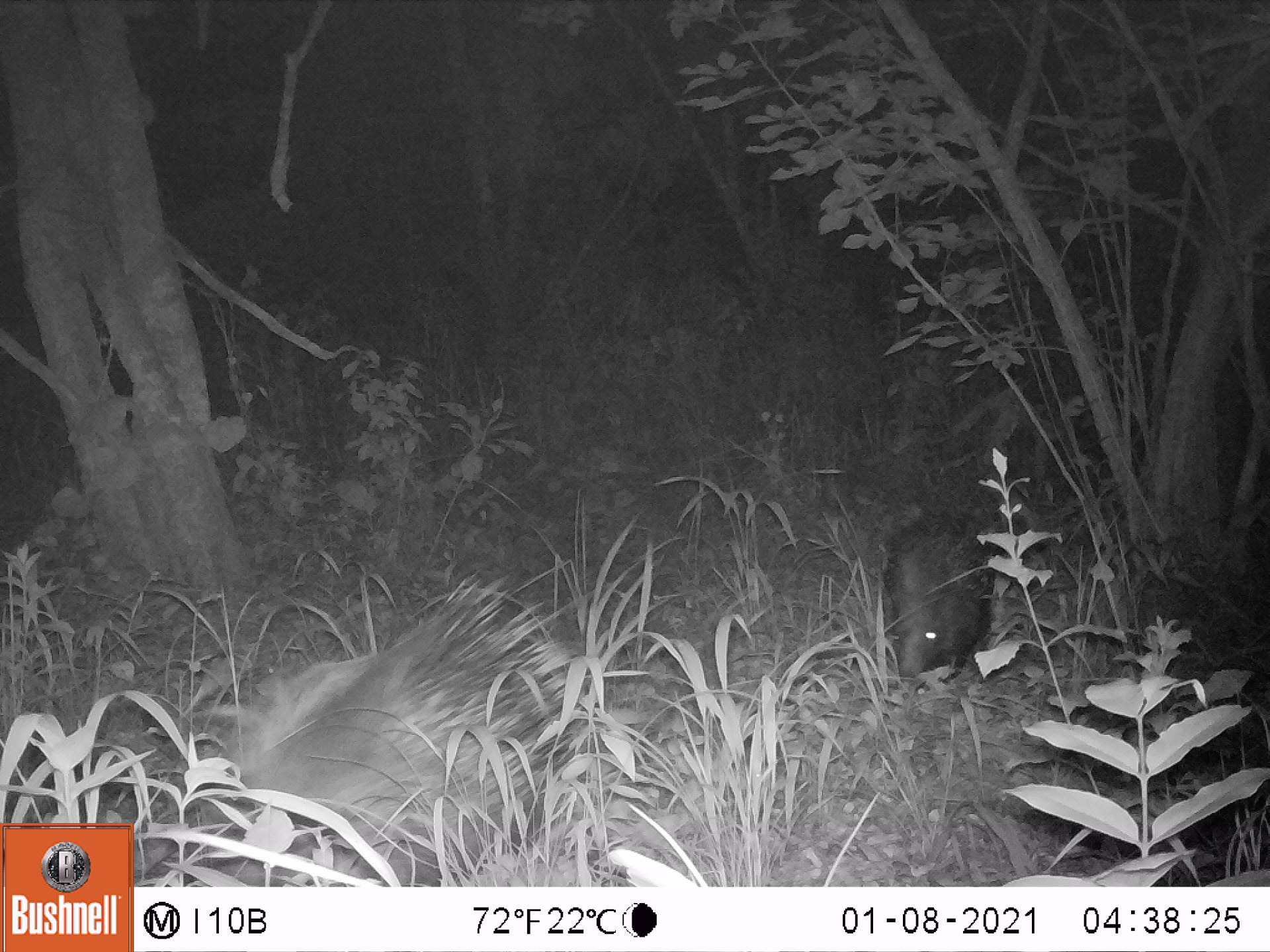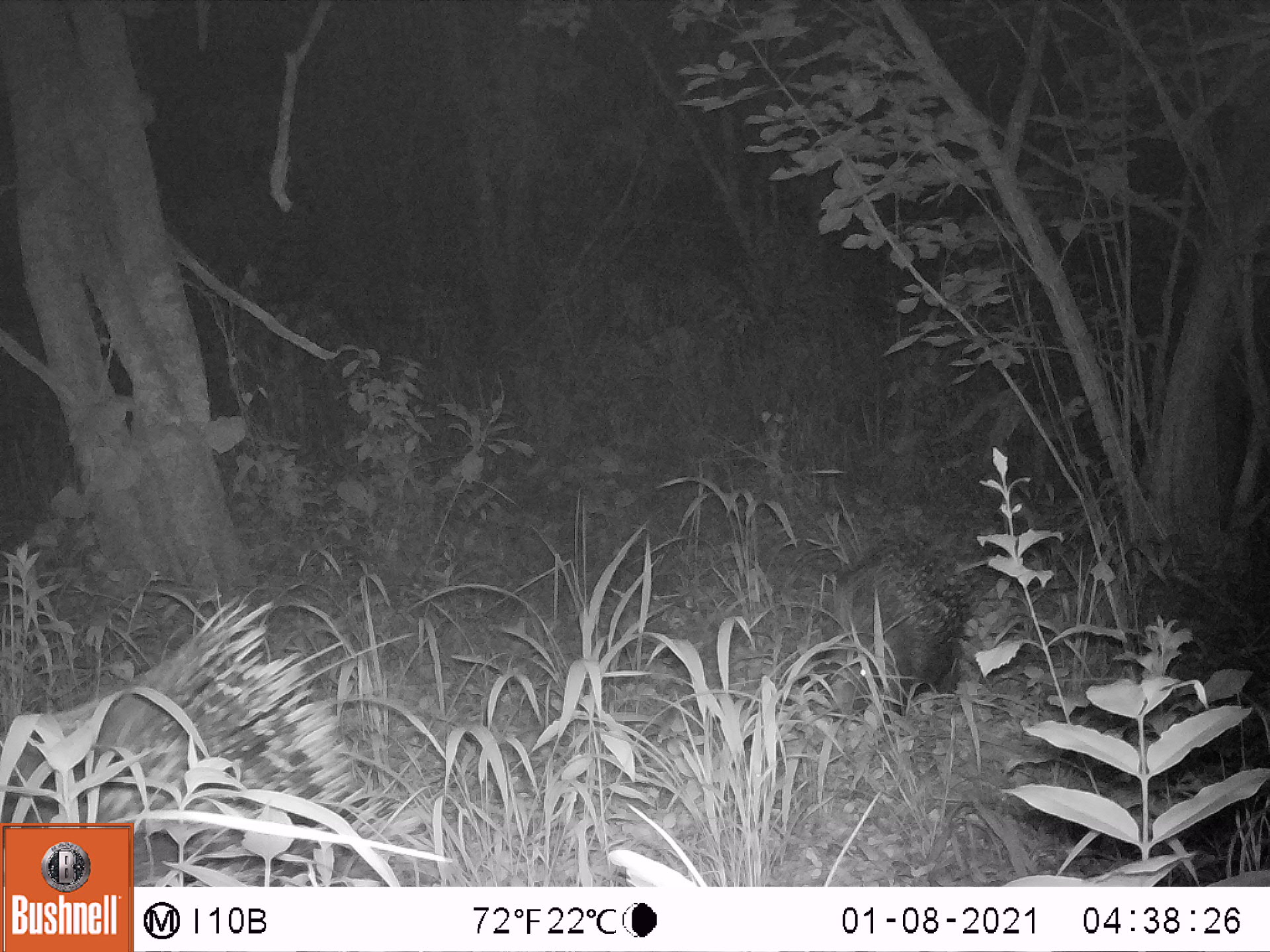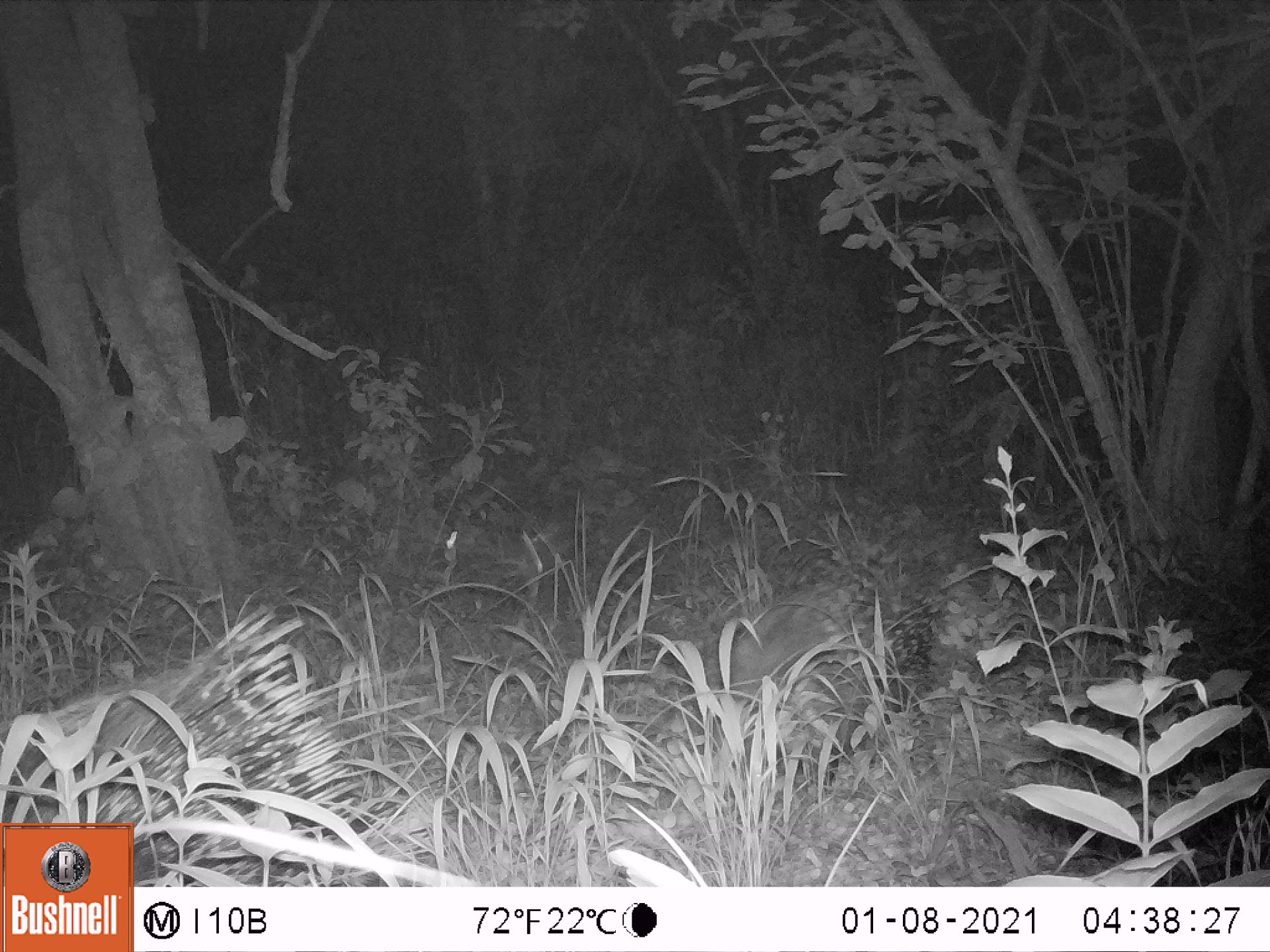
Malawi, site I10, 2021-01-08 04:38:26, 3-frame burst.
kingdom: Animalia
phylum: Chordata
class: Mammalia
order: Rodentia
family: Hystricidae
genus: Hystrix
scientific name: Hystrix africaeaustralis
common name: cape porcupine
Cape porcupine (Hystrix africaeaustralis), count 2.